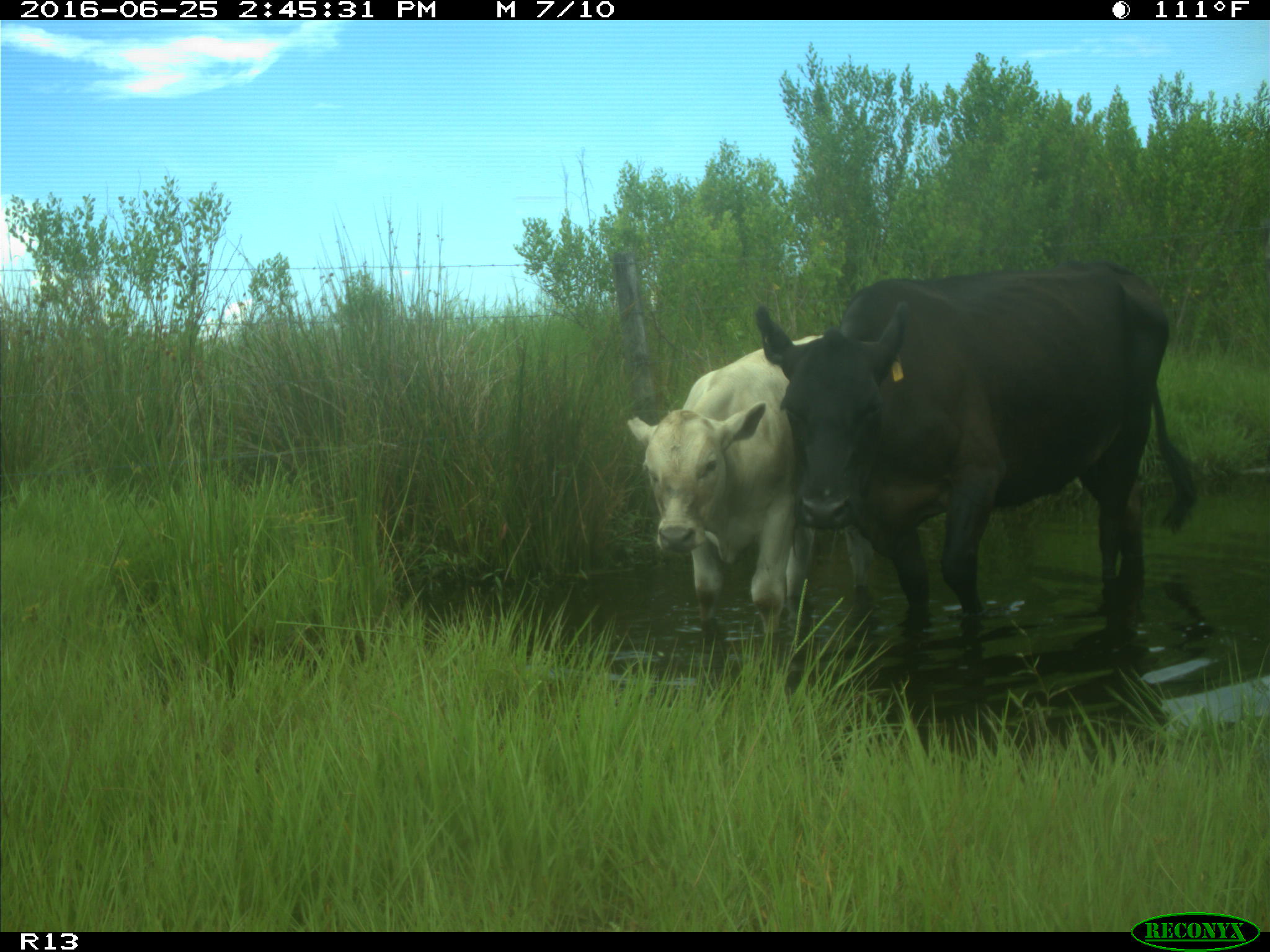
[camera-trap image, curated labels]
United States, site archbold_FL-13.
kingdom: Animalia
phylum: Chordata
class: Mammalia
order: Artiodactyla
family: Bovidae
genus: Bos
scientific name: Bos taurus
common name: domestic cow